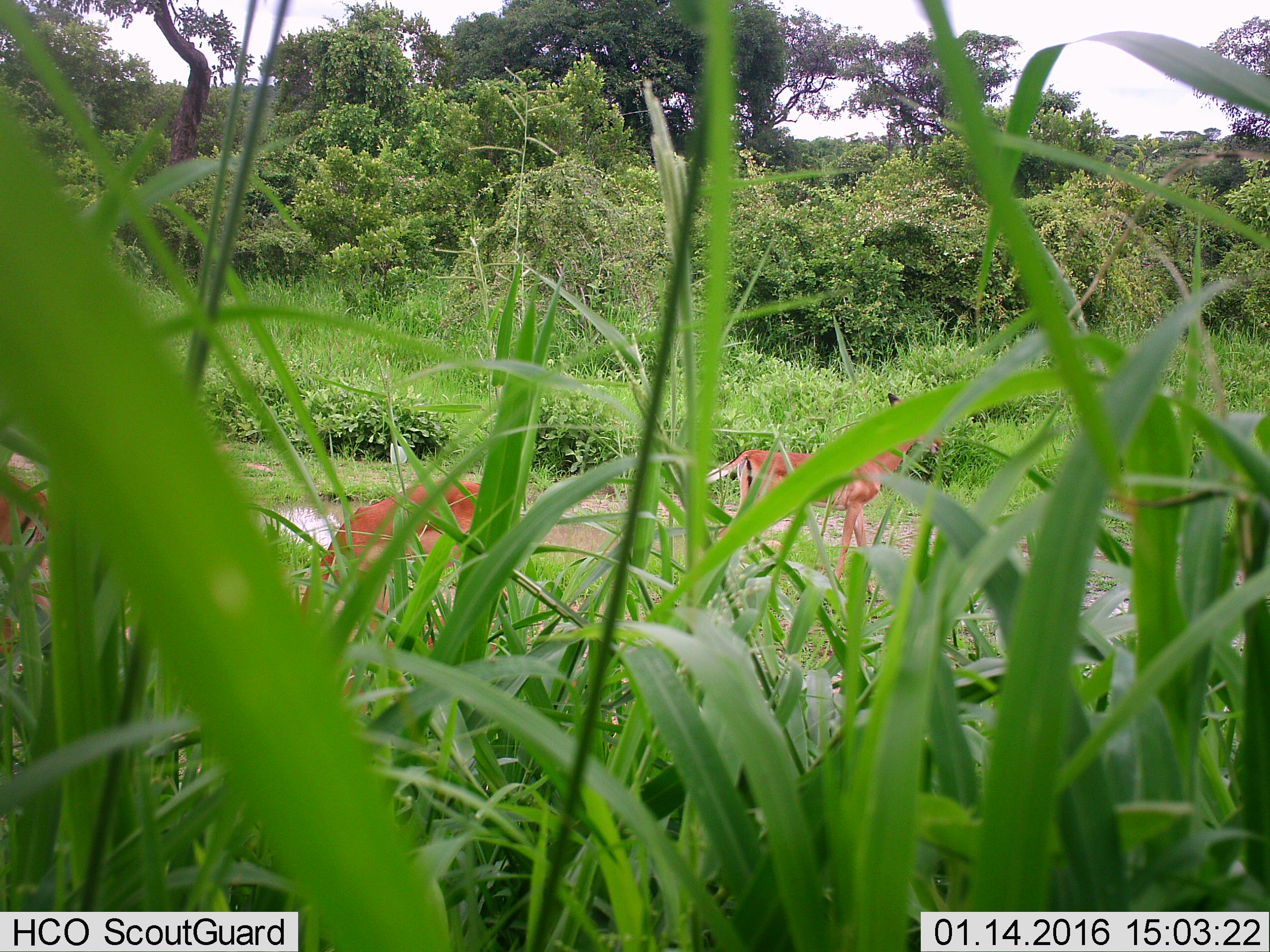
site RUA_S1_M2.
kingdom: Animalia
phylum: Chordata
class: Mammalia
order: Artiodactyla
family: Bovidae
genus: Aepyceros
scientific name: Aepyceros melampus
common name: impala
Impala (Aepyceros melampus), count 3. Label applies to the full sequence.